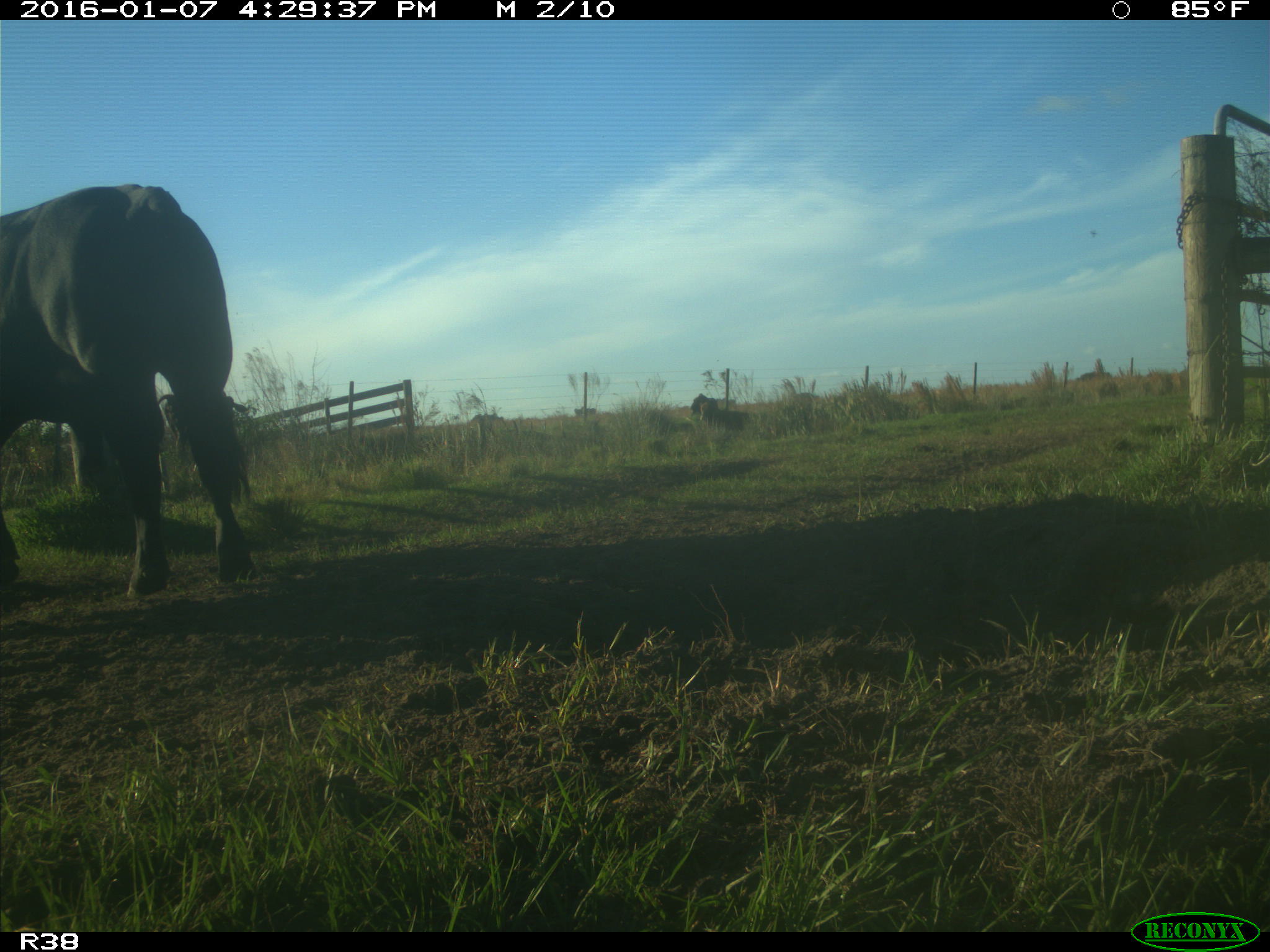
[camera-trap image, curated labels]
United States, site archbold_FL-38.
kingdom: Animalia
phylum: Chordata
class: Mammalia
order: Artiodactyla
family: Bovidae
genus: Bos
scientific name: Bos taurus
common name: domestic cow